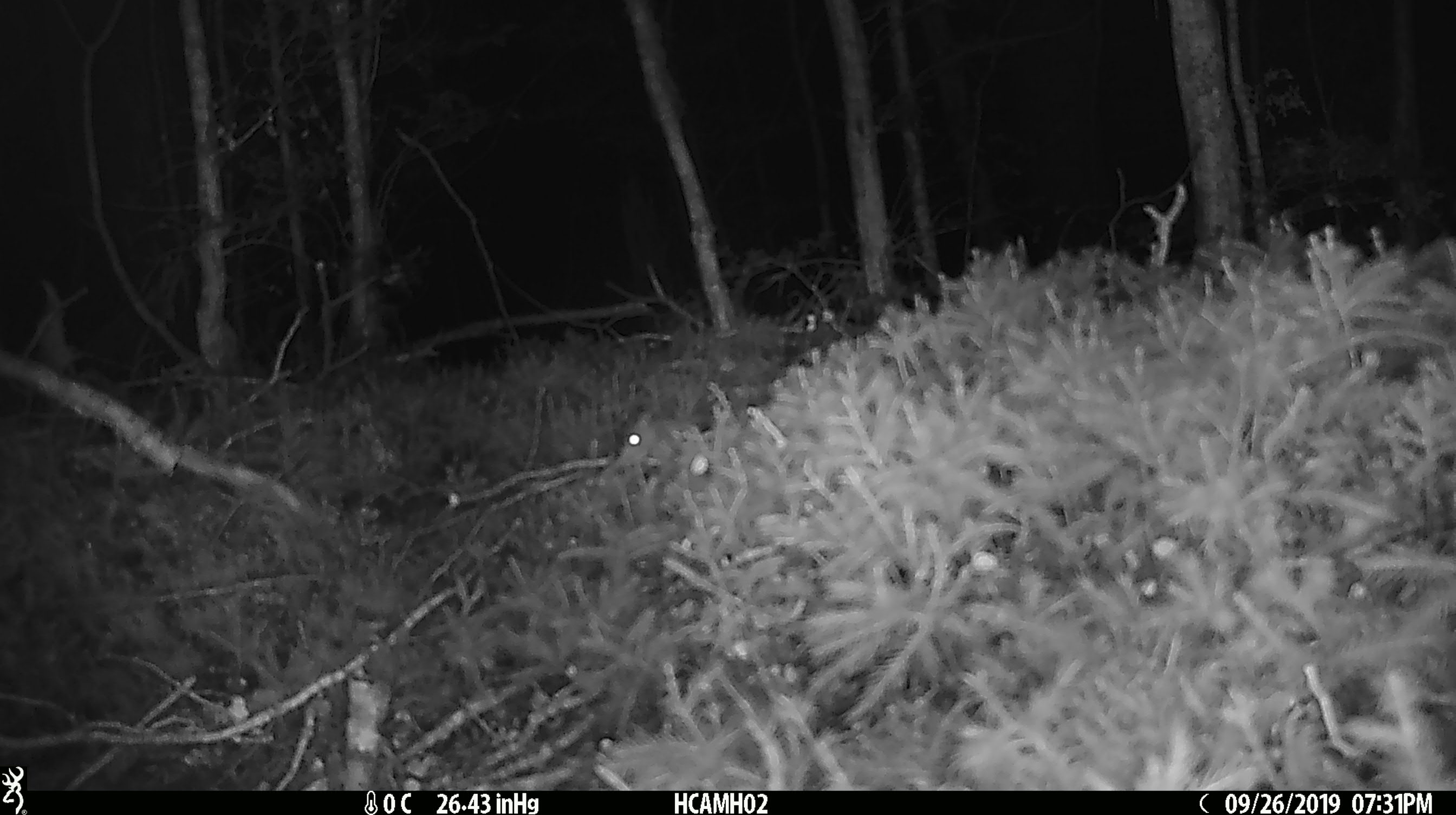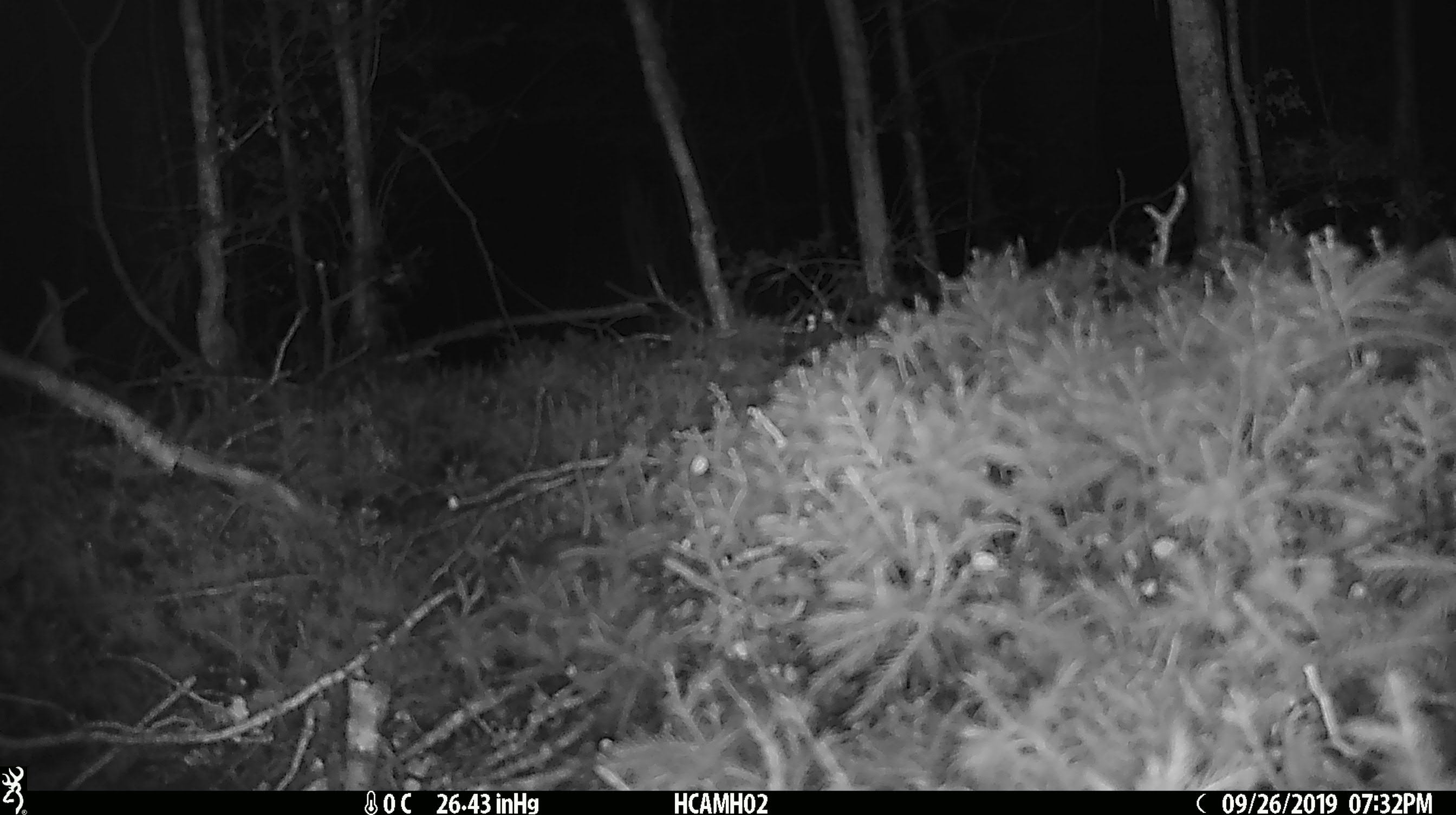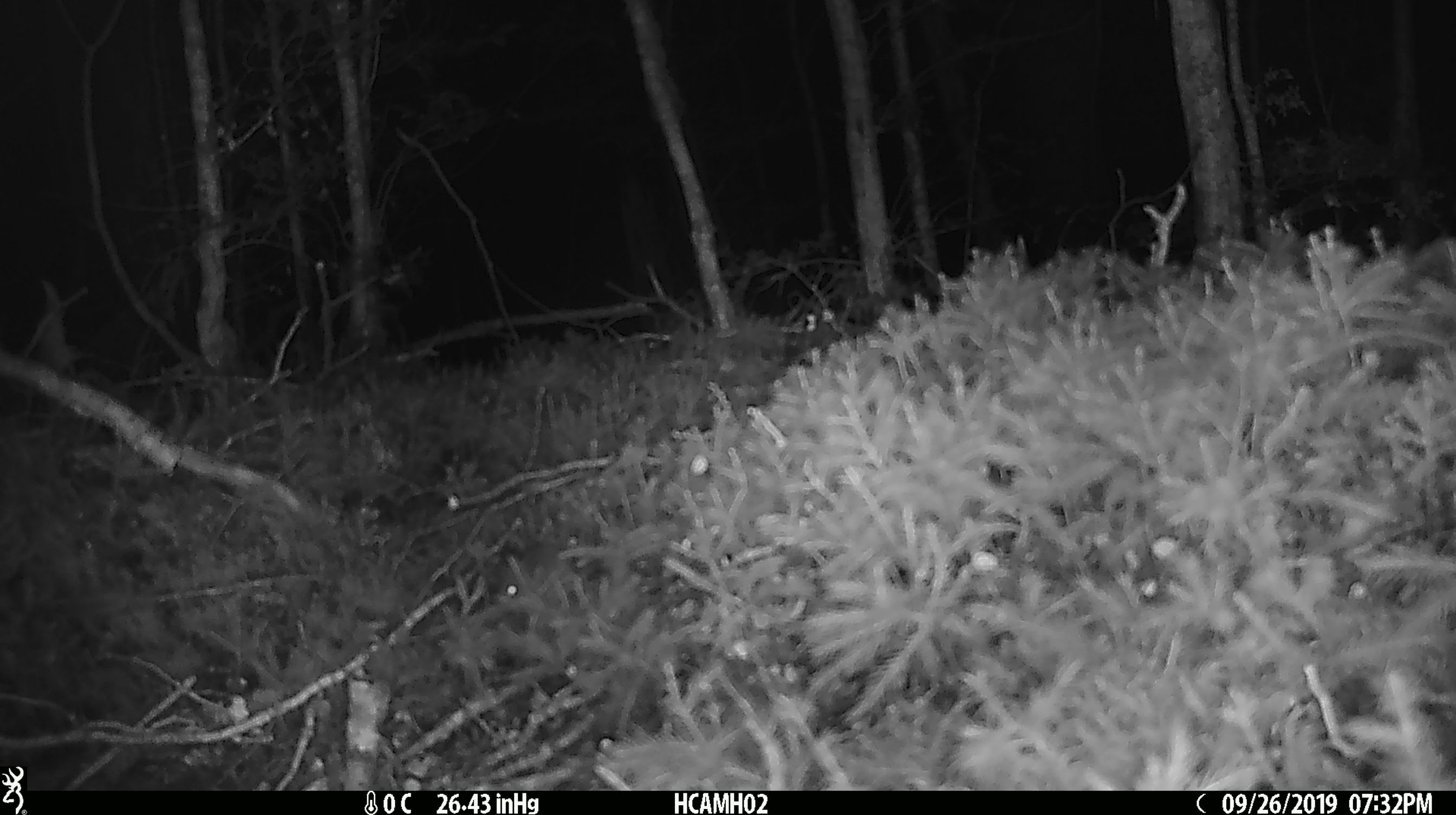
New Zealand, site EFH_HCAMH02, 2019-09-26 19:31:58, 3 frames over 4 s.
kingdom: Animalia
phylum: Chordata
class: Mammalia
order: Rodentia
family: Muridae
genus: Mus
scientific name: Mus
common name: mouse